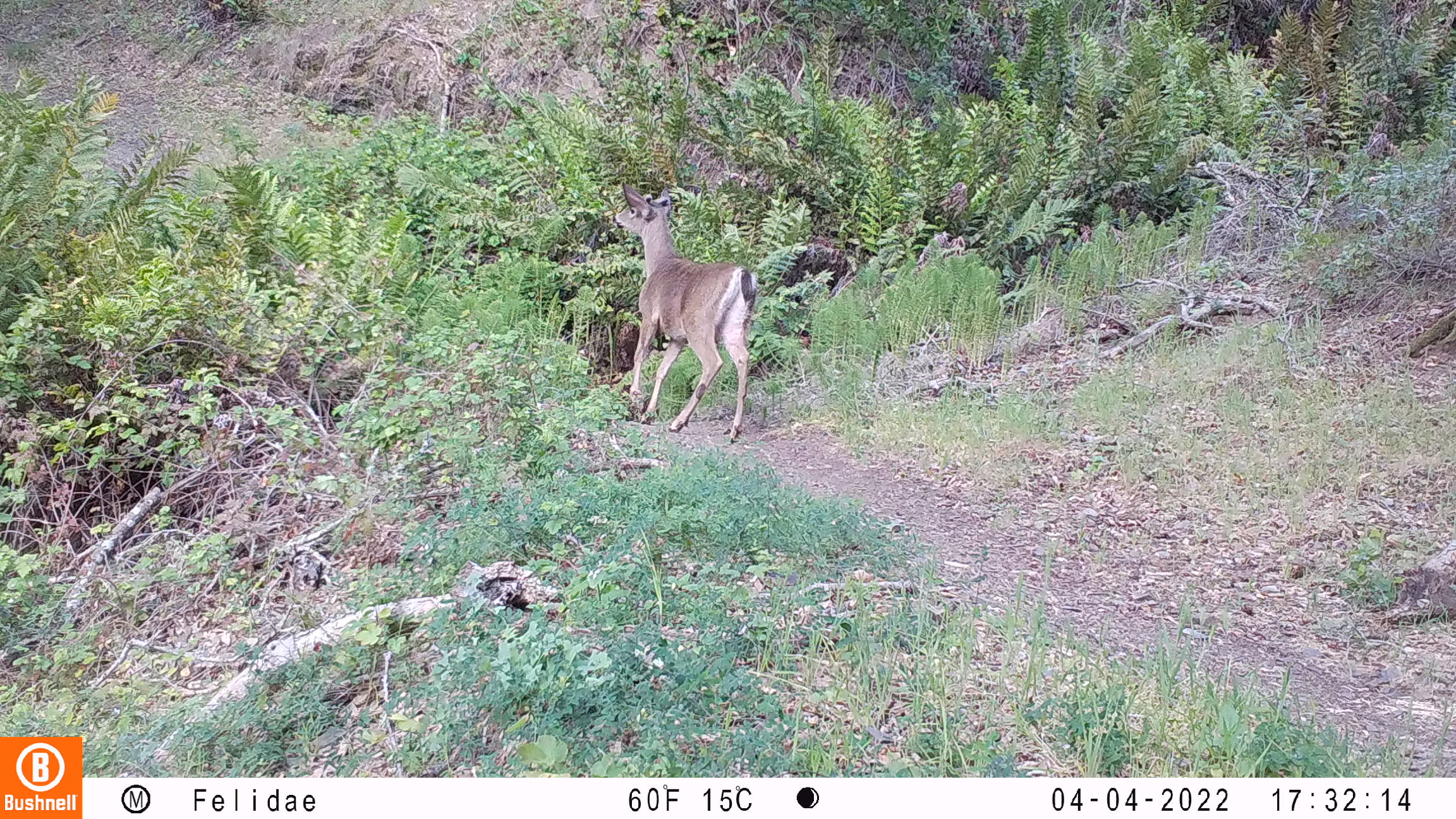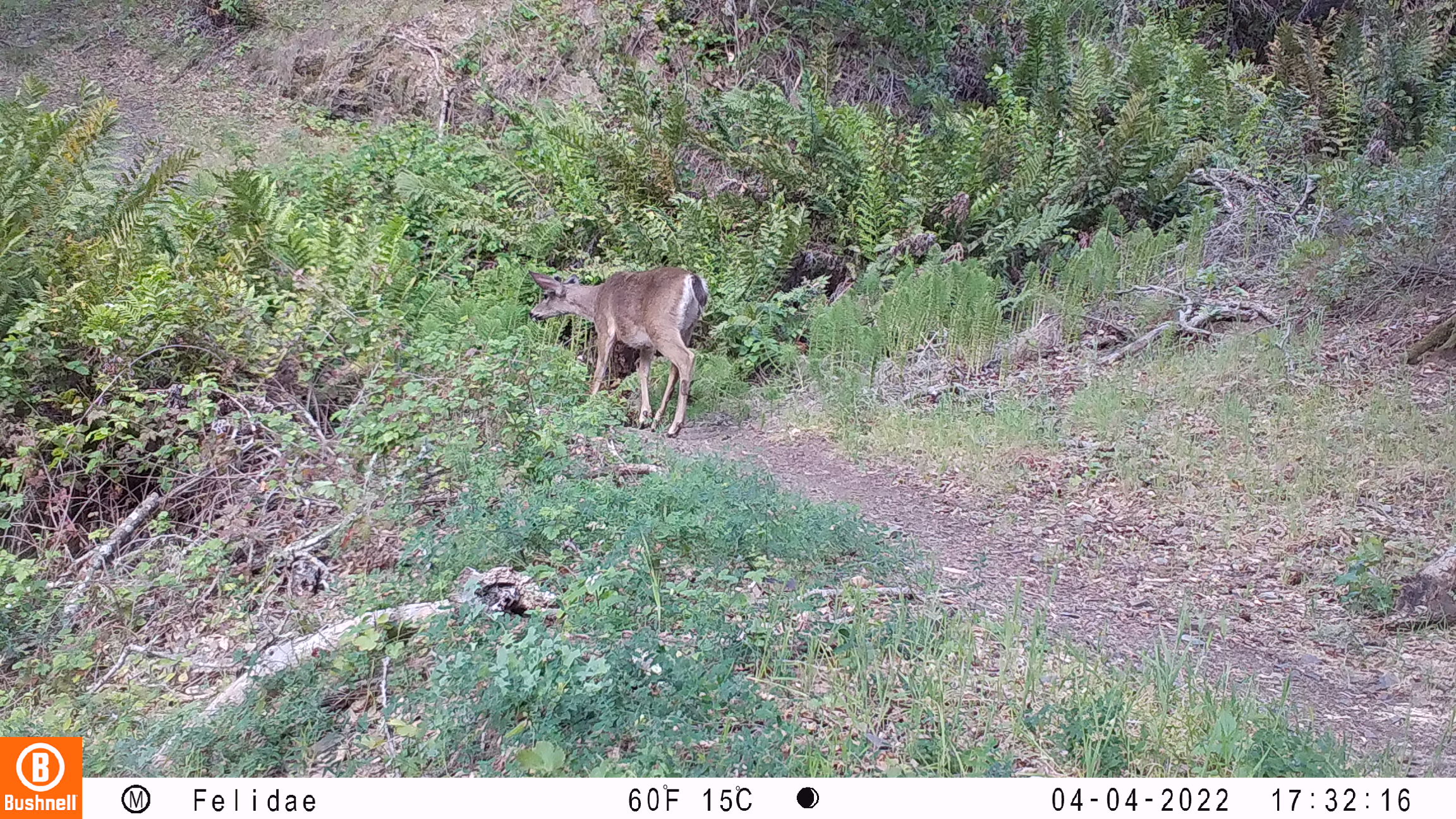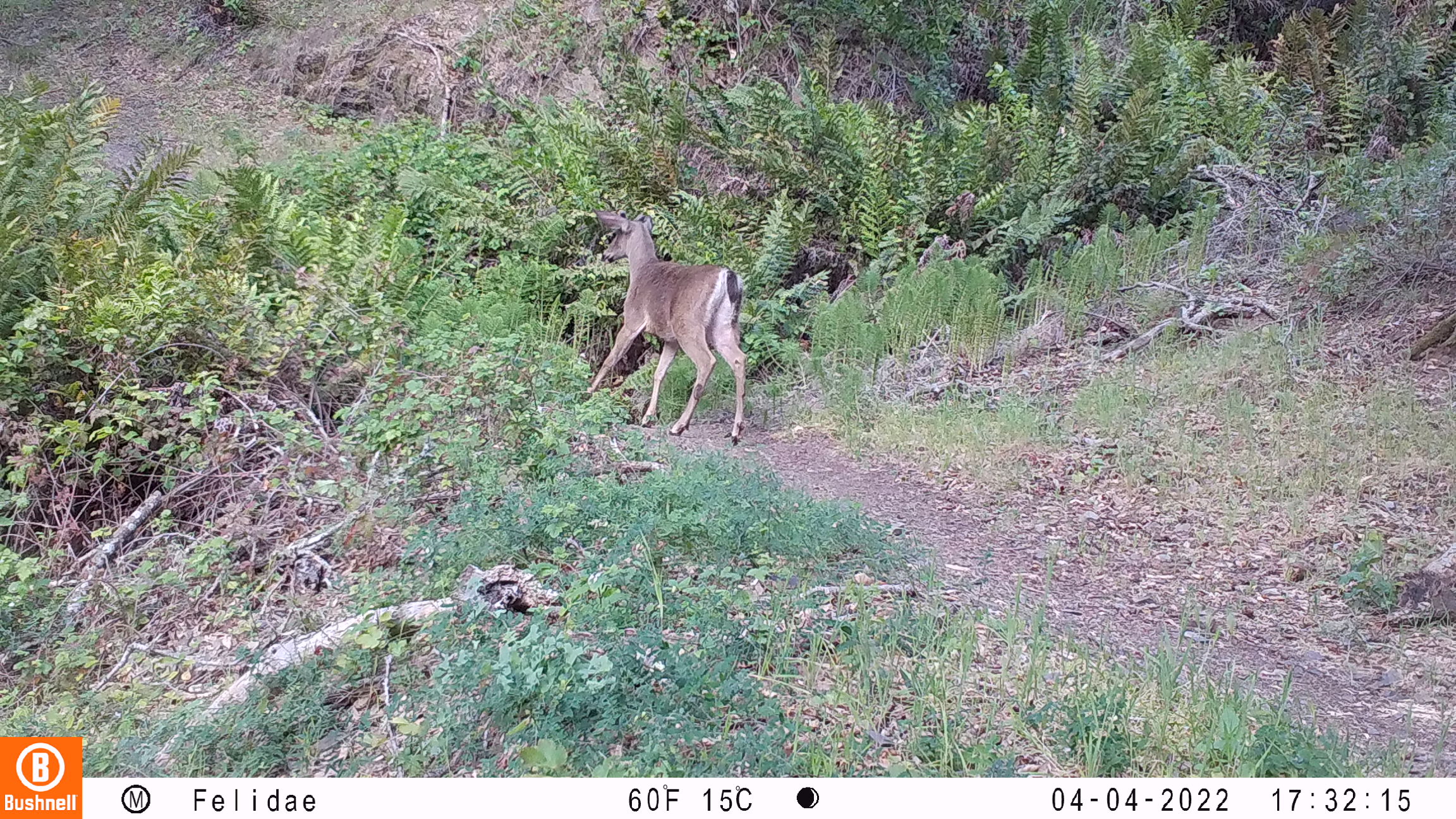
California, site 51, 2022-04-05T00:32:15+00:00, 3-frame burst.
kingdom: Animalia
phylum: Chordata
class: Mammalia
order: Artiodactyla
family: Cervidae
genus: Odocoileus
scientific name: Odocoileus hemionus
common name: mule deer